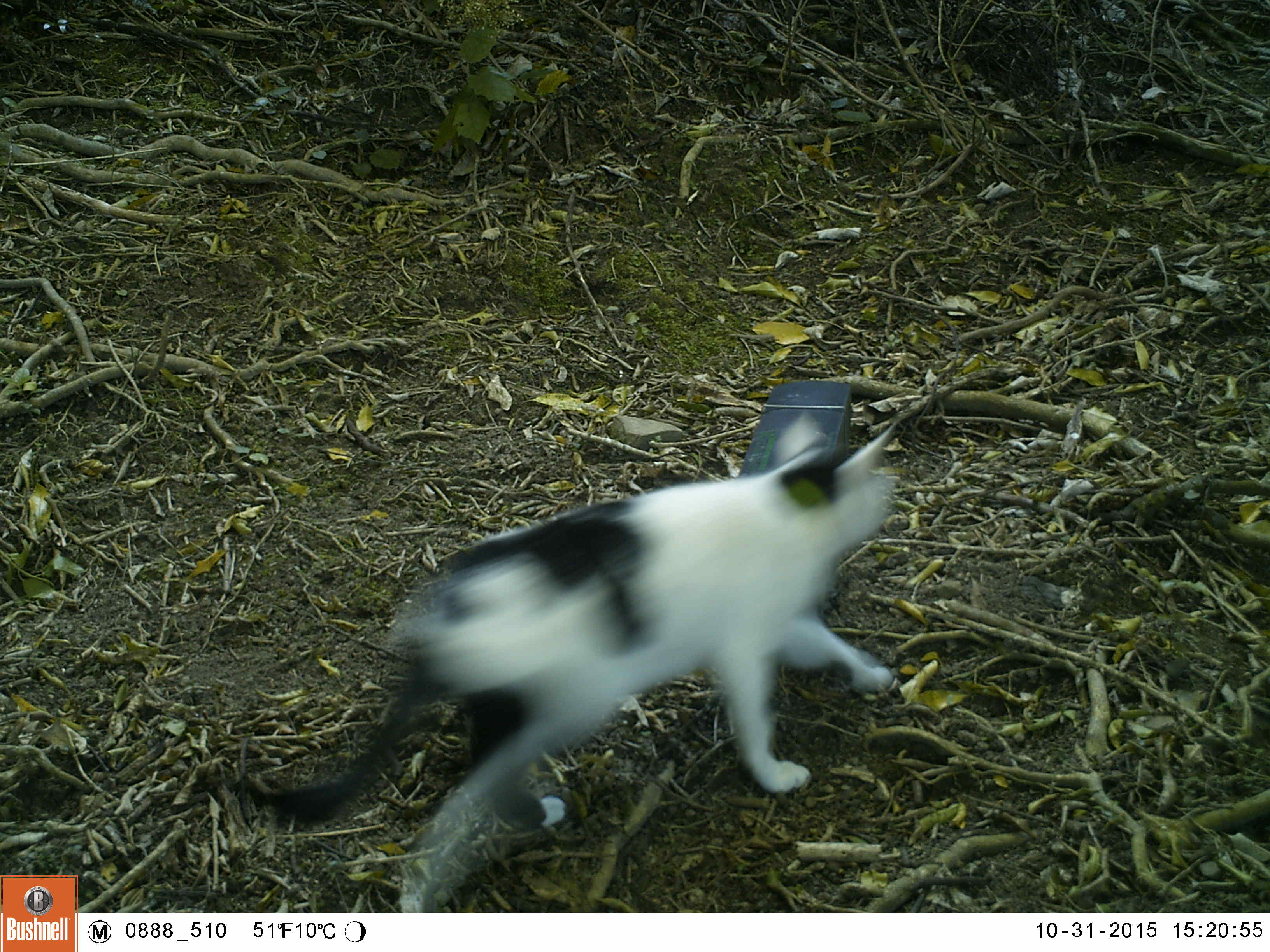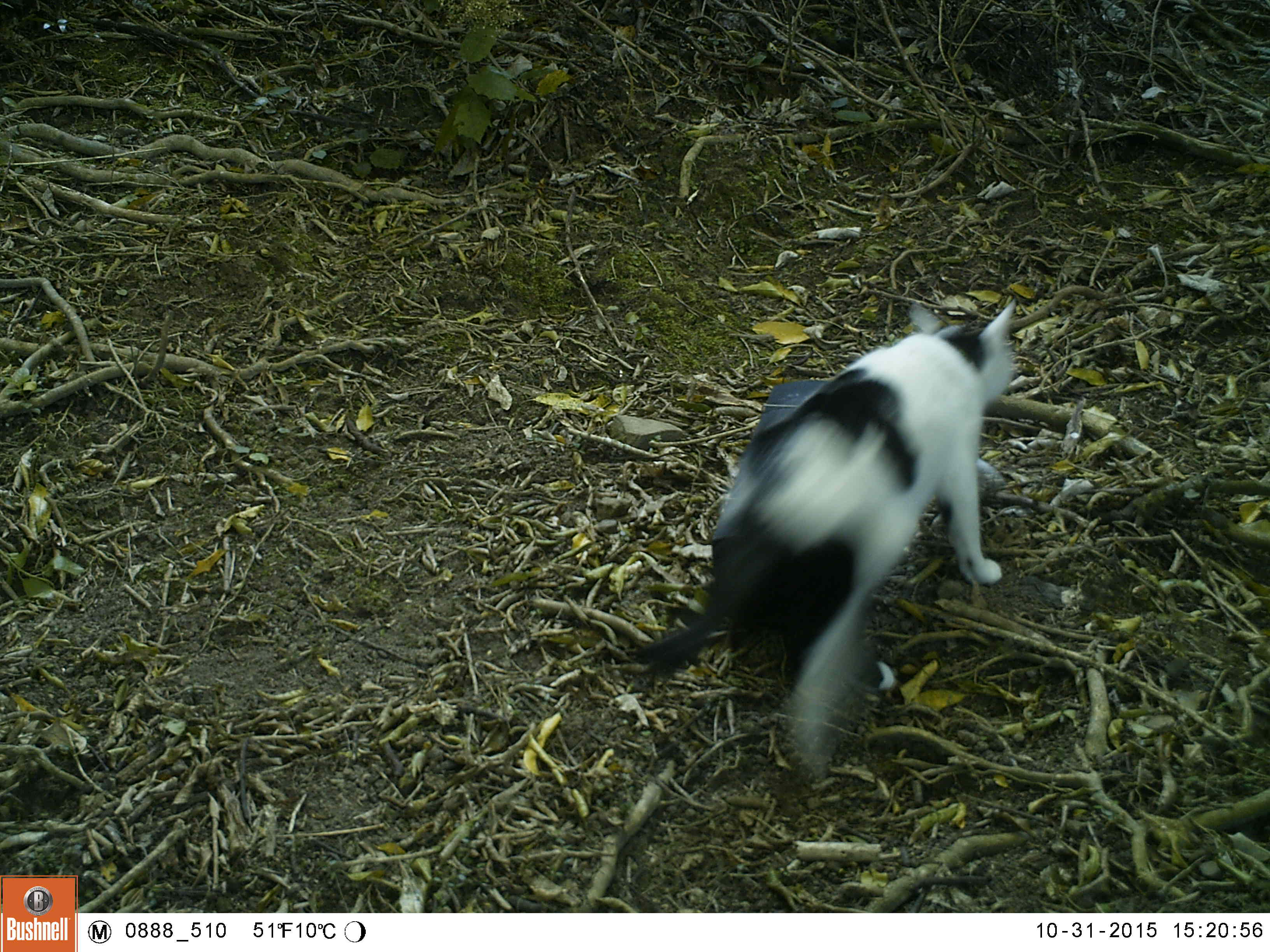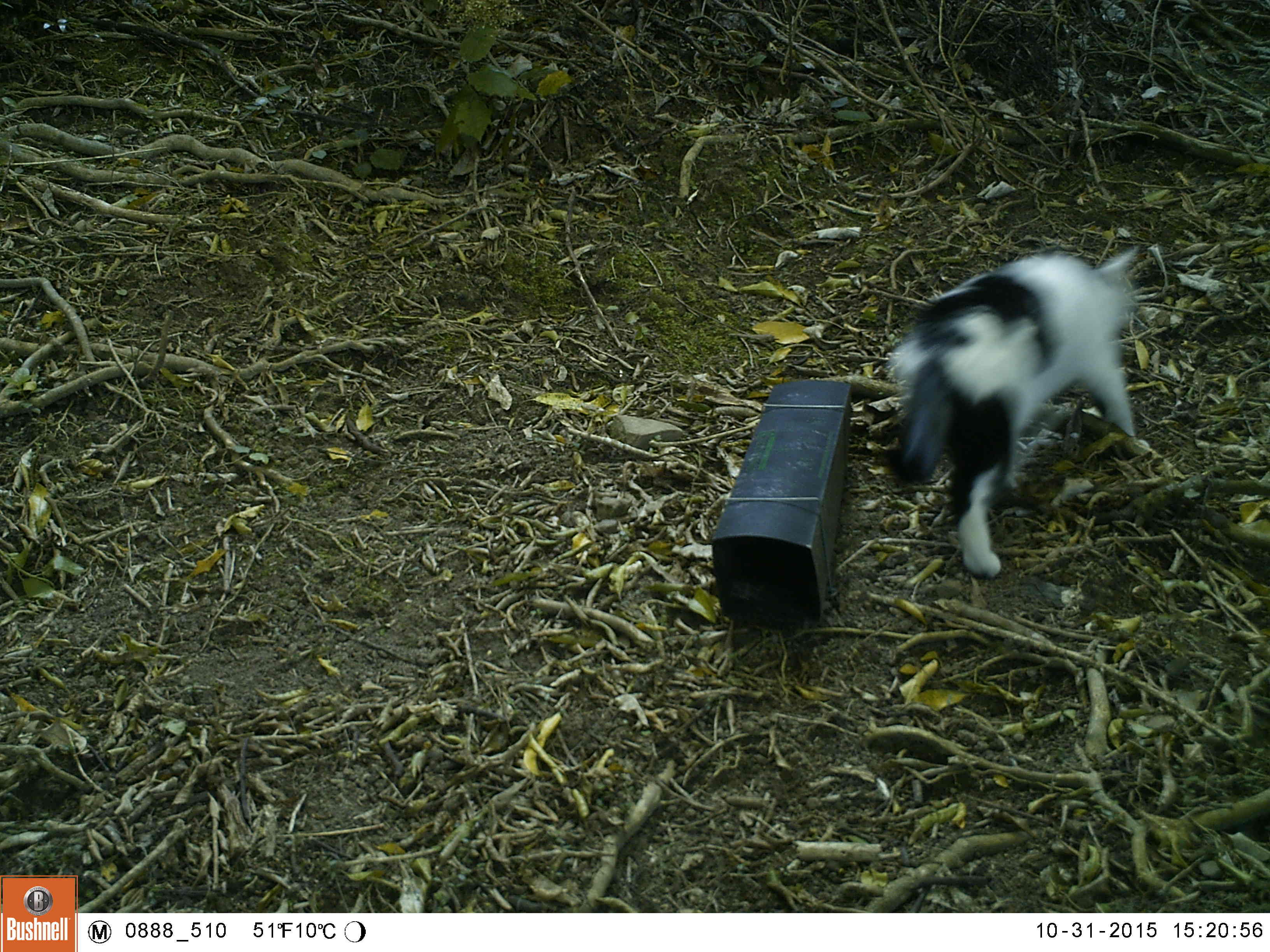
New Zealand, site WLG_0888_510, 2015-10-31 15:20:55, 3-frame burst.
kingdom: Animalia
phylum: Chordata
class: Mammalia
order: Carnivora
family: Felidae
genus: Felis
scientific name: Felis catus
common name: domestic cat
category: cat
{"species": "cat (domestic cat) (Felis catus)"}